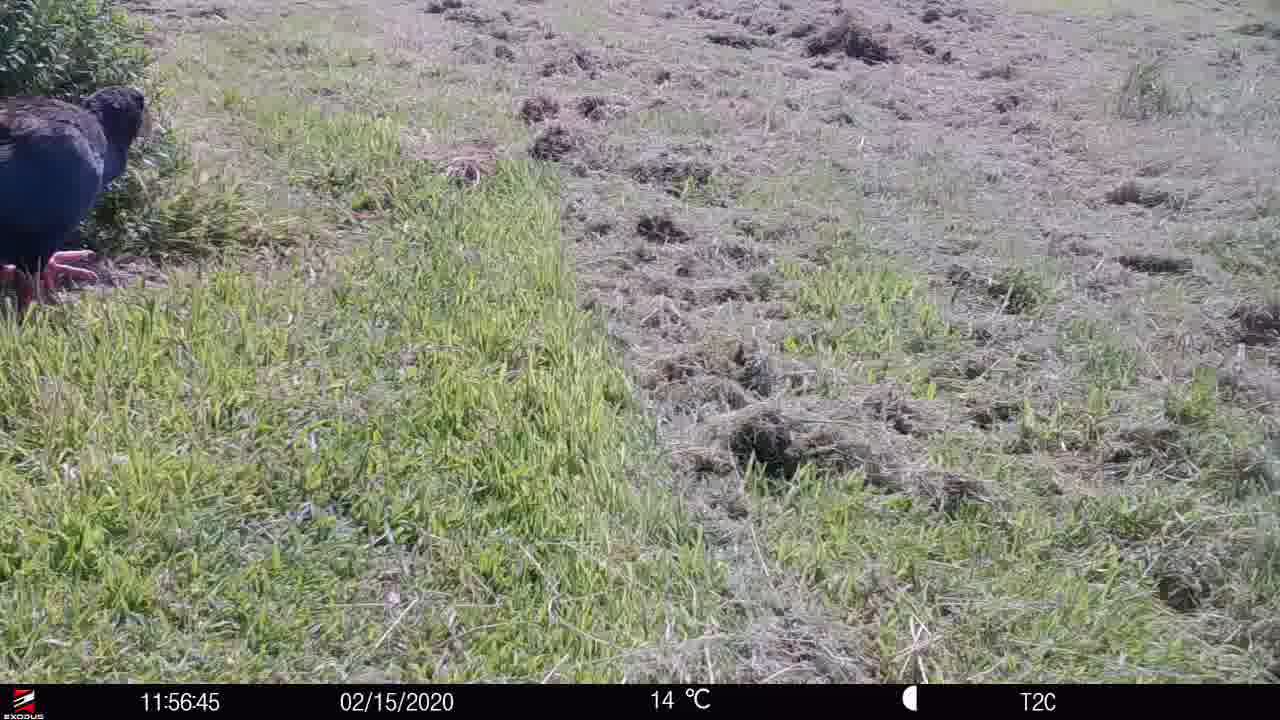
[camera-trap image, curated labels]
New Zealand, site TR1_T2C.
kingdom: Animalia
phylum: Chordata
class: Aves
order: Gruiformes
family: Rallidae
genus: Porphyrio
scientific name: Porphyrio mantelli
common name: takahe